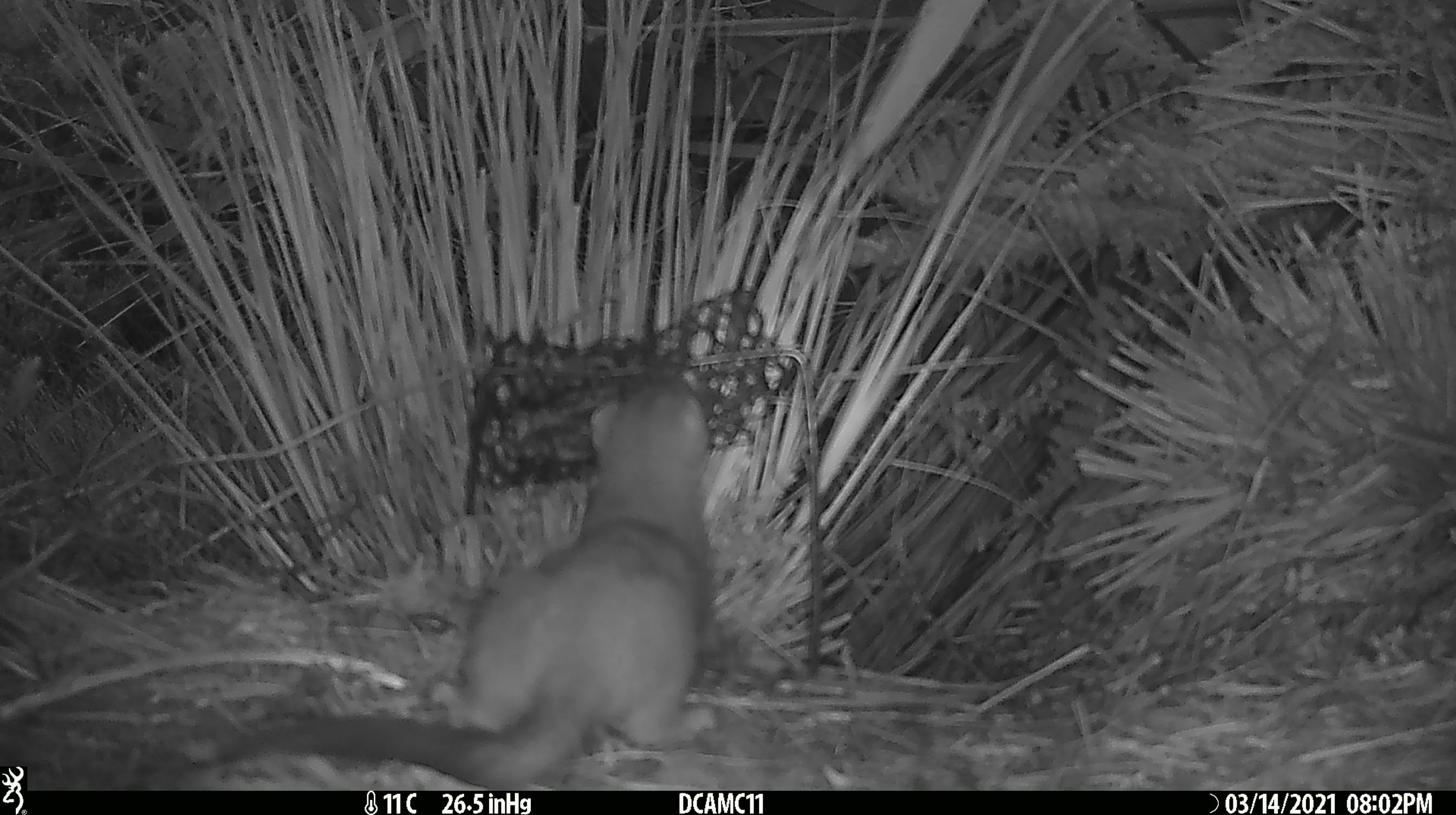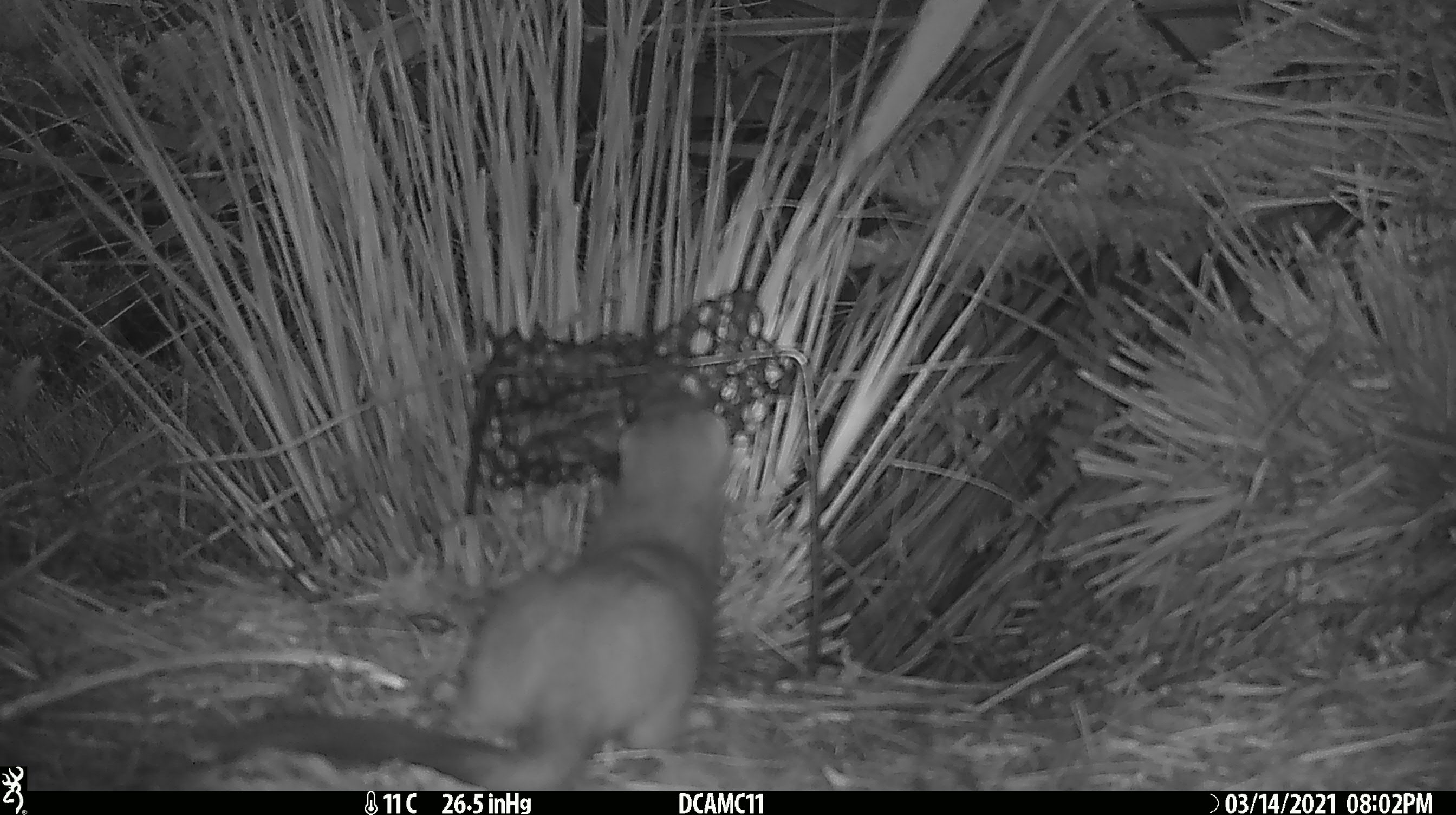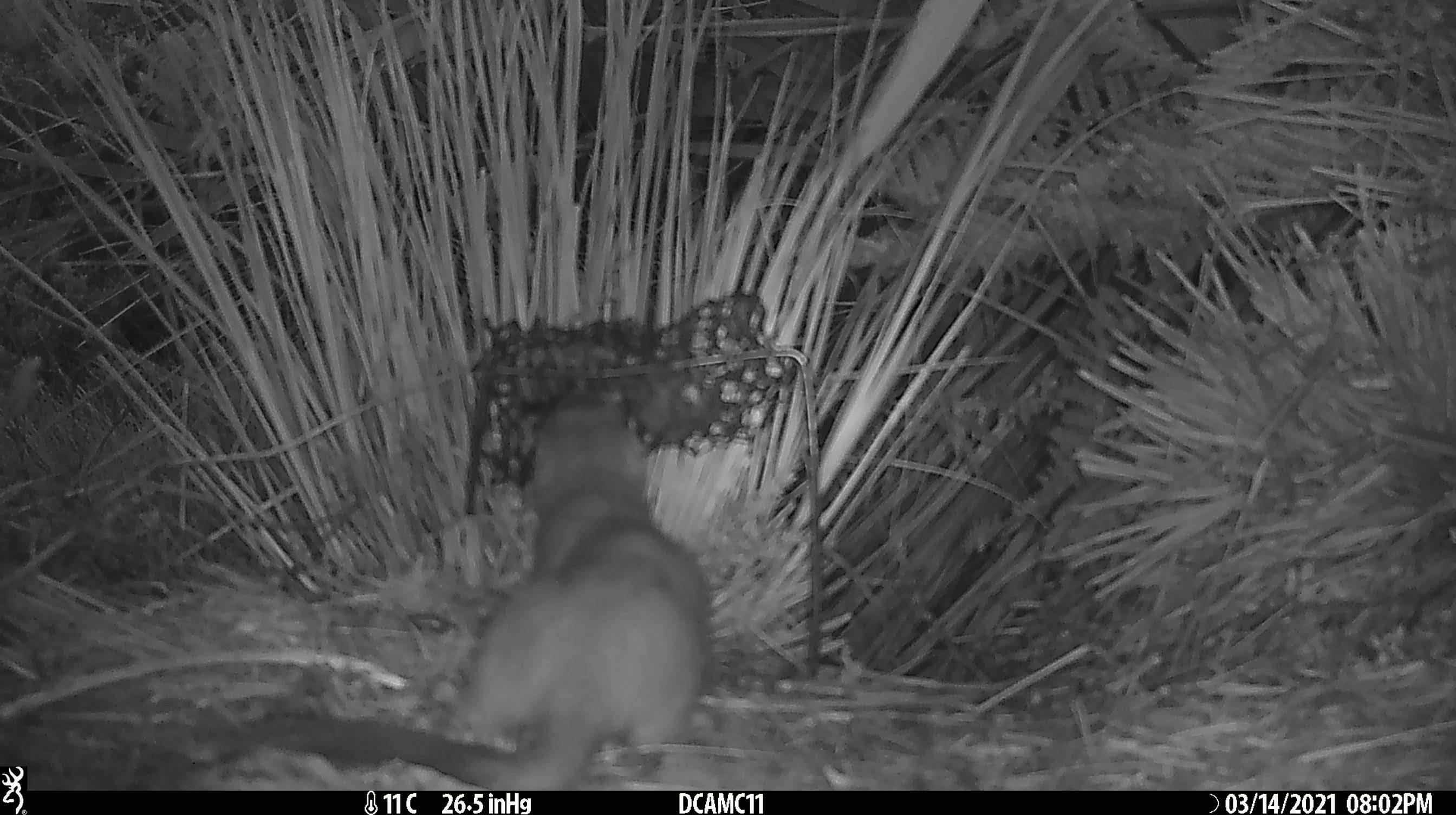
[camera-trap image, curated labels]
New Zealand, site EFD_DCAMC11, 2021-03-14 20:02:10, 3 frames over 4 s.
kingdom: Animalia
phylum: Chordata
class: Mammalia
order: Carnivora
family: Mustelidae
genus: Mustela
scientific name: Mustela erminea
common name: stoat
Stoat (Mustela erminea).